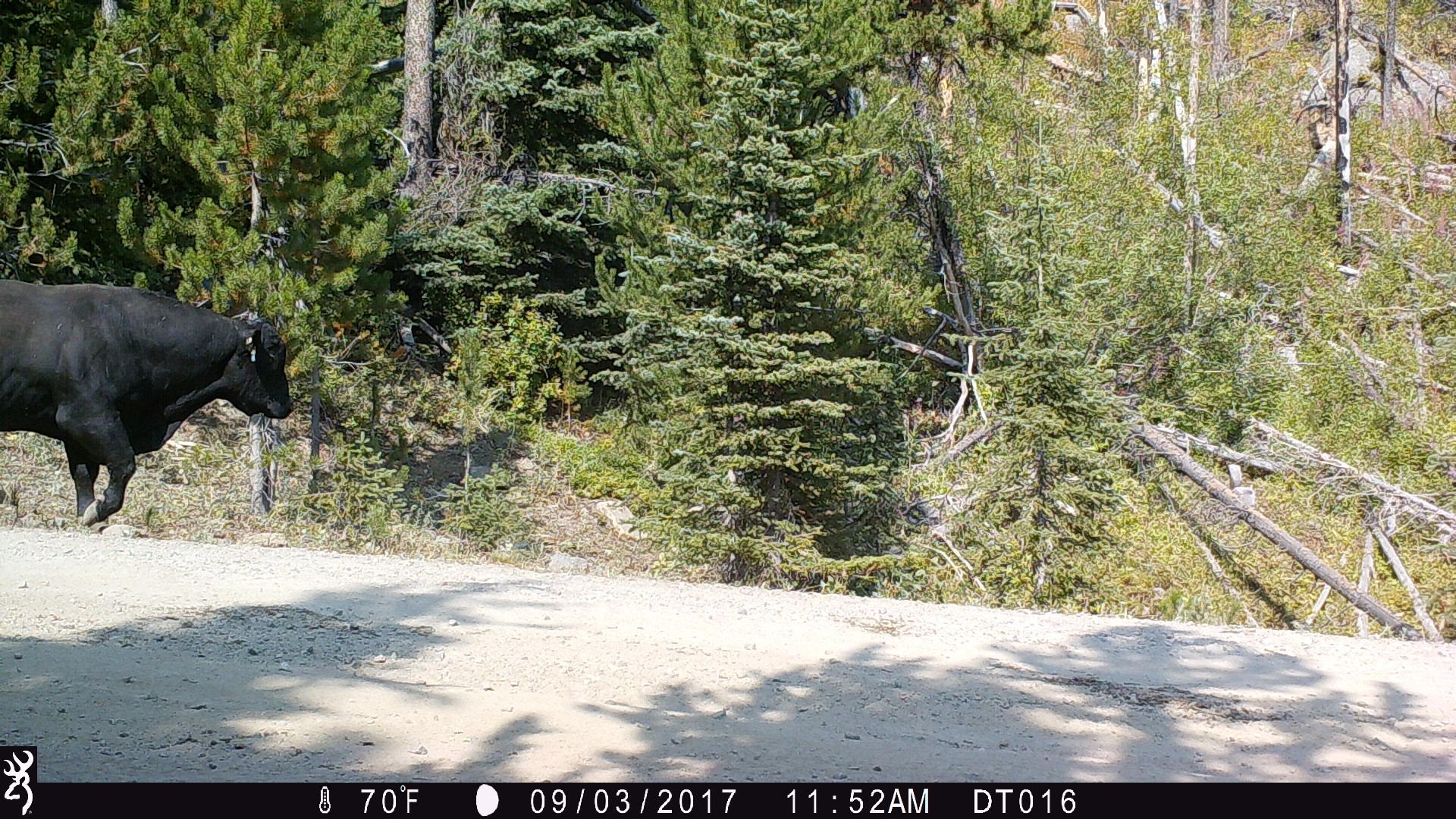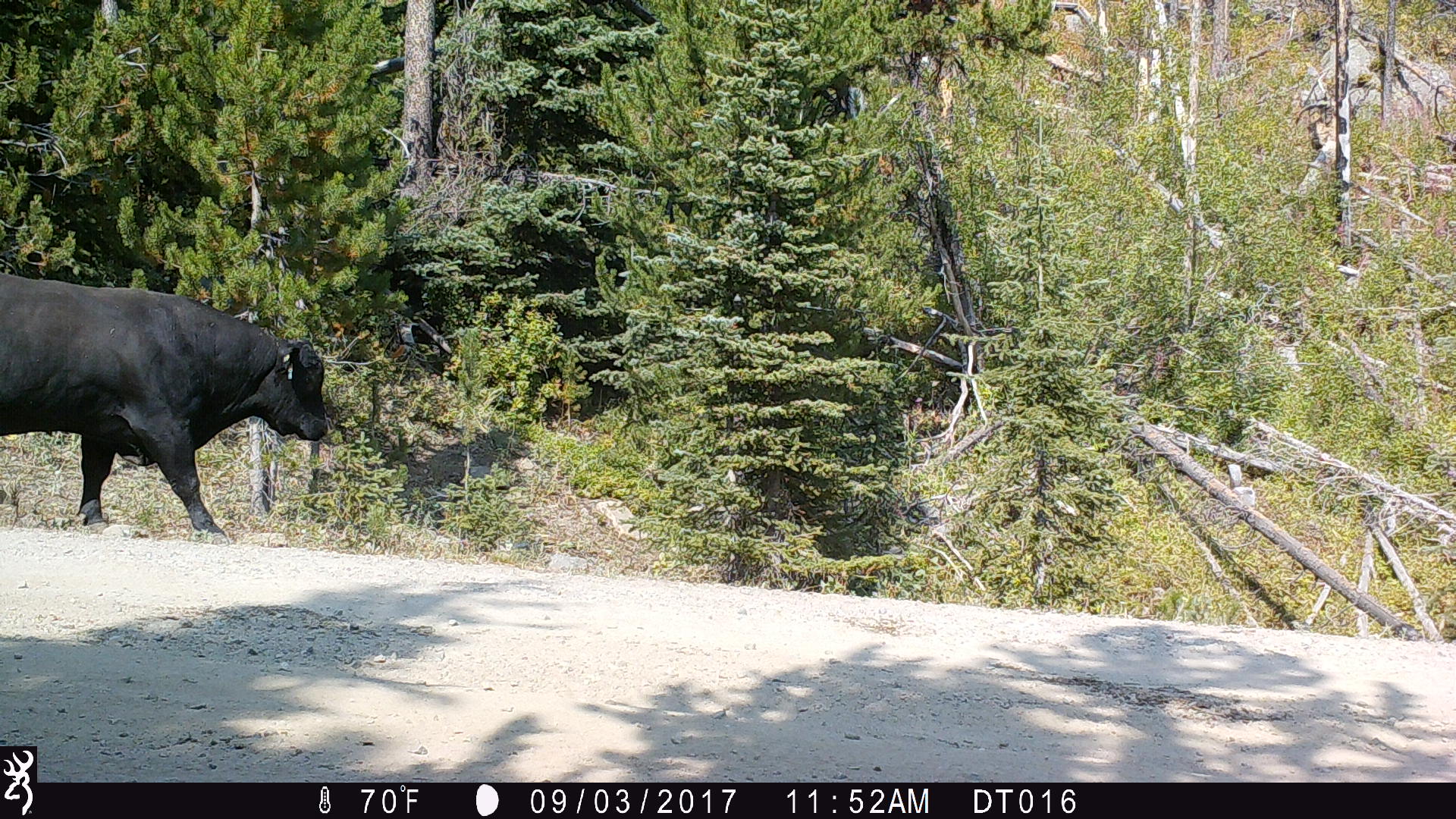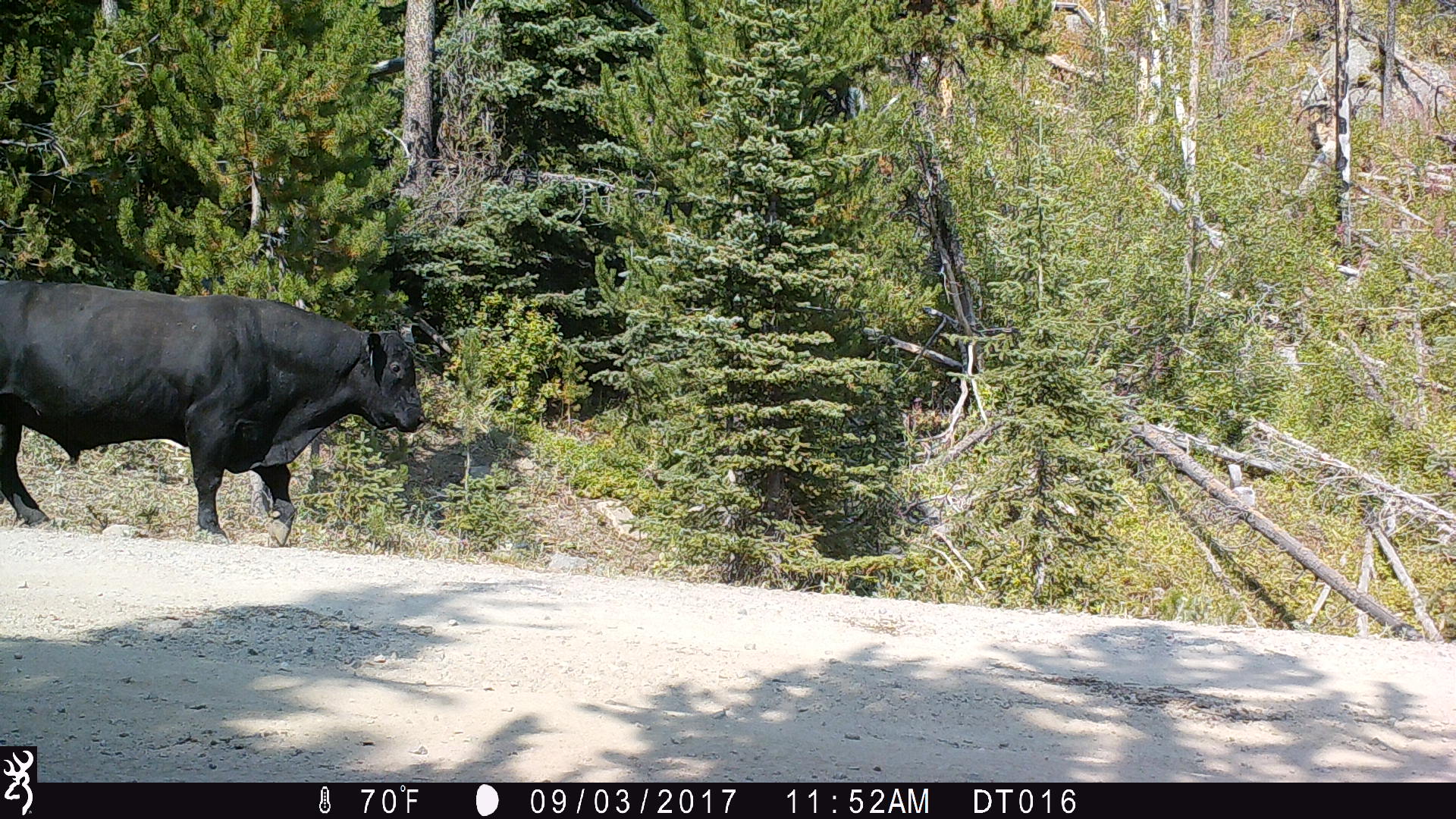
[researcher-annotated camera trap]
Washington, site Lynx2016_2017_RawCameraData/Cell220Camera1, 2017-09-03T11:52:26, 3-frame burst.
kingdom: Animalia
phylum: Chordata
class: Mammalia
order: Artiodactyla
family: Bovidae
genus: Bos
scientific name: Bos taurus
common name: domestic cattle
Domestic cattle (Bos taurus). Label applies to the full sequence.